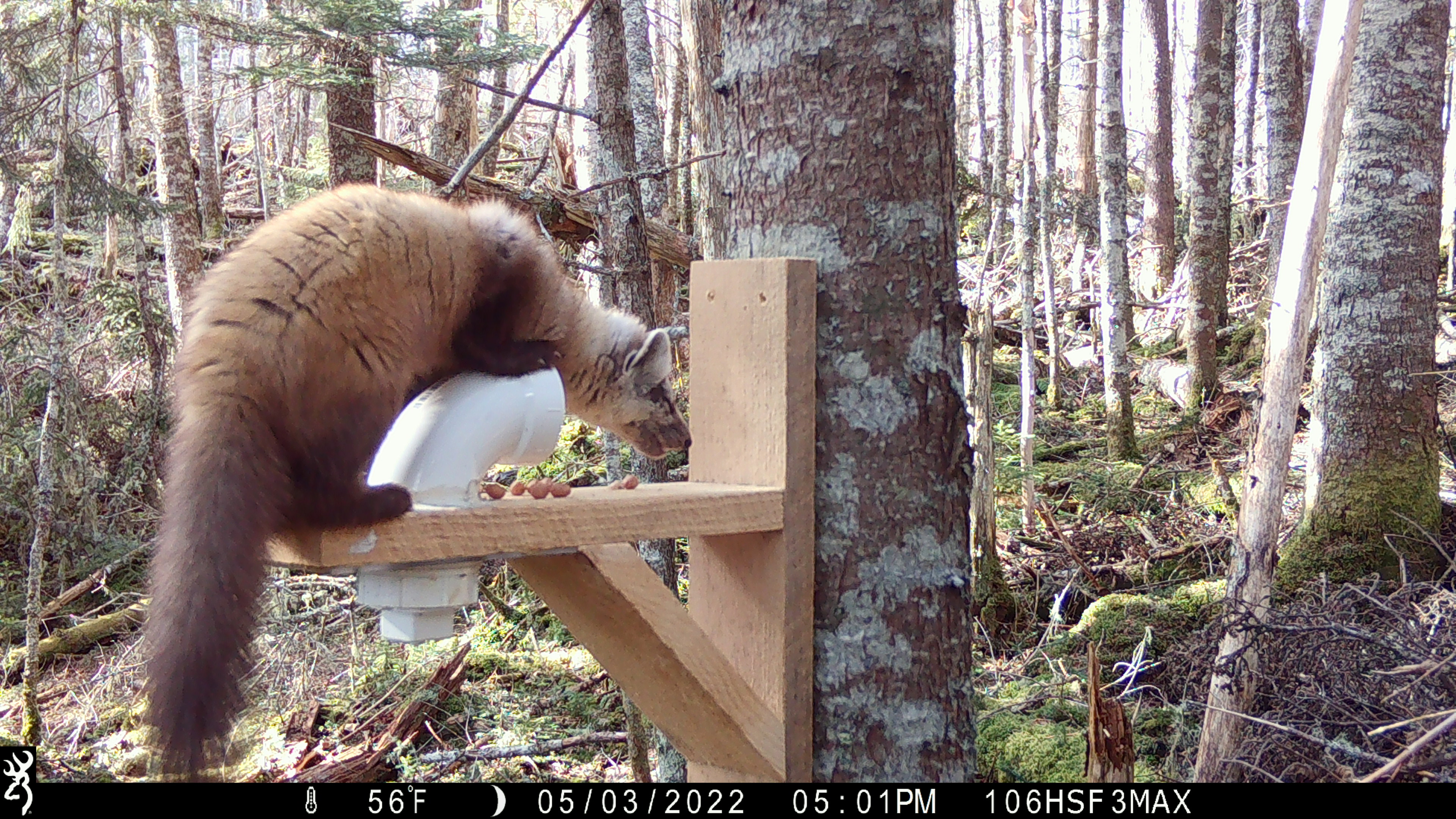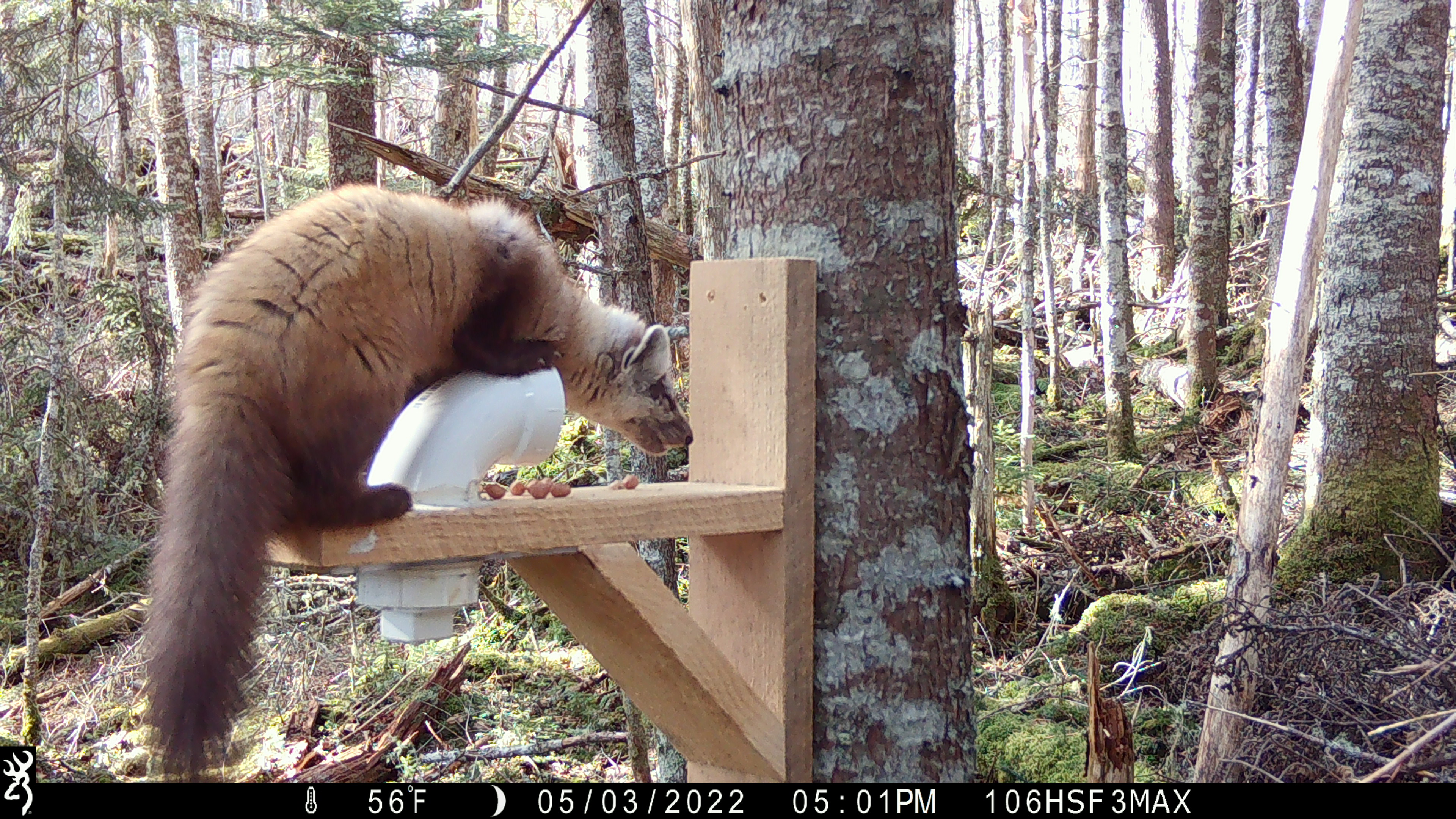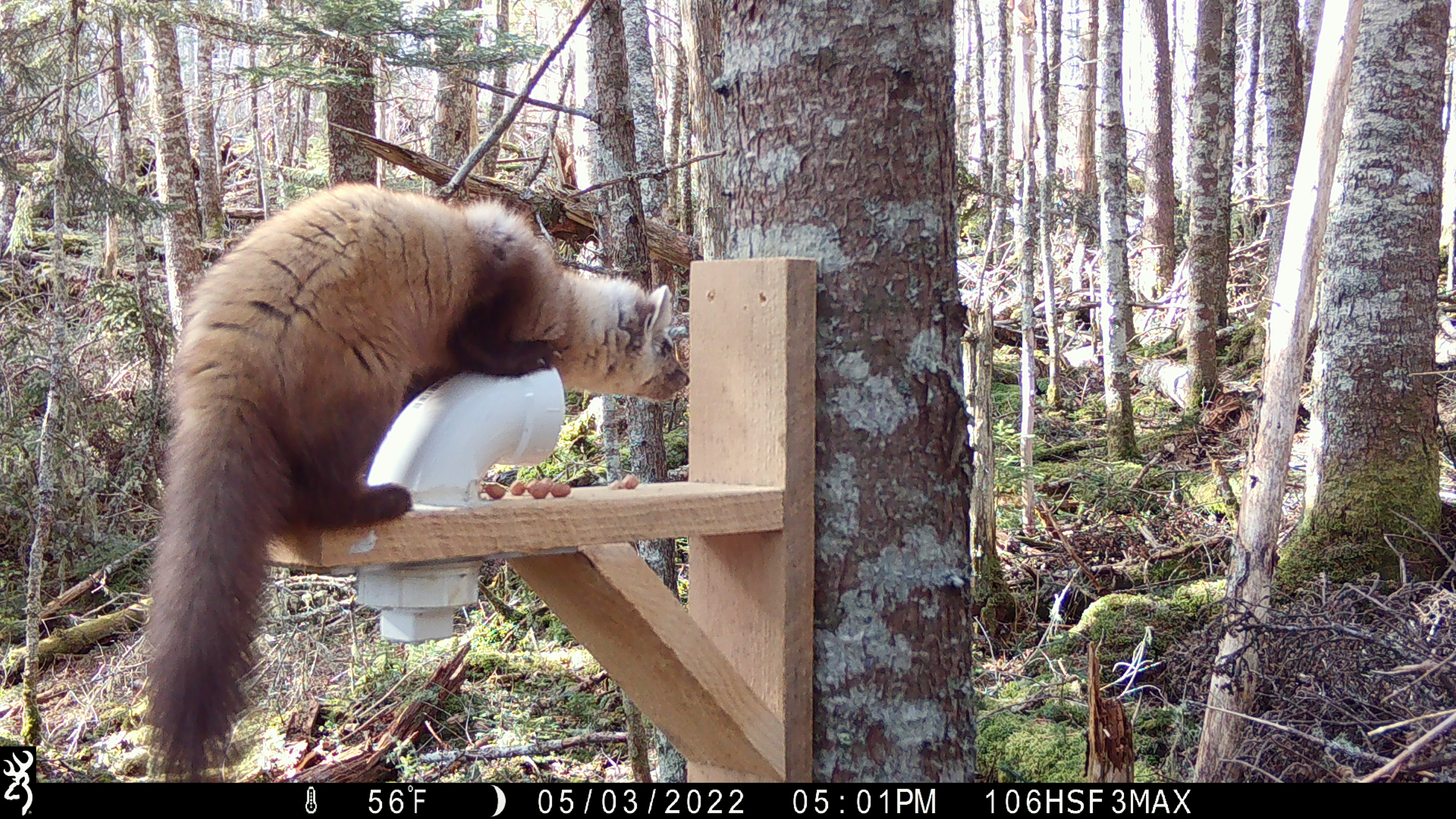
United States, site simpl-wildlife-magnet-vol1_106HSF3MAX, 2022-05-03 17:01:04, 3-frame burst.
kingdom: Animalia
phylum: Chordata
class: Mammalia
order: Carnivora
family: Mustelidae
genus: Martes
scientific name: Martes americana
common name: american marten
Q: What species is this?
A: American marten (Martes americana).